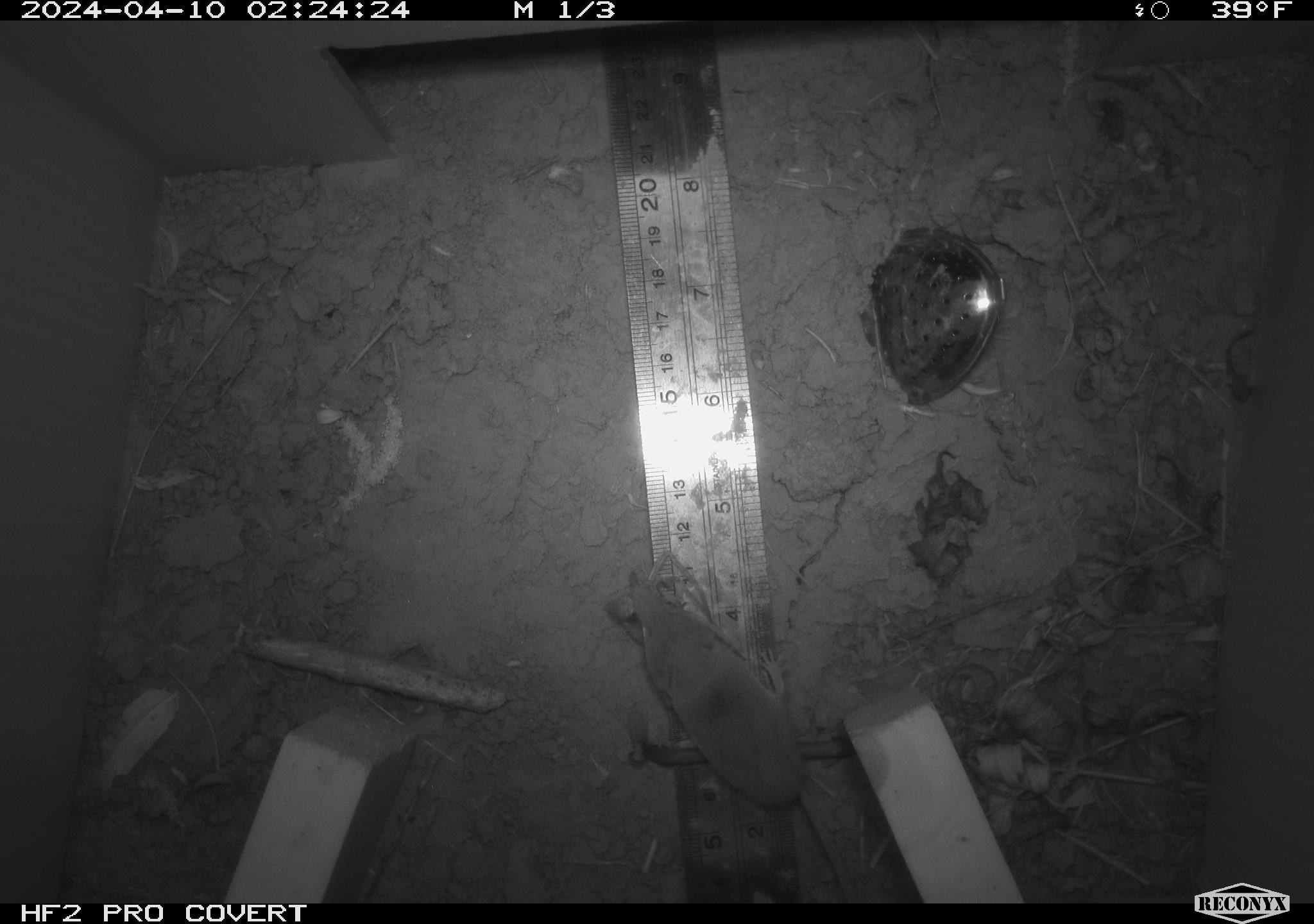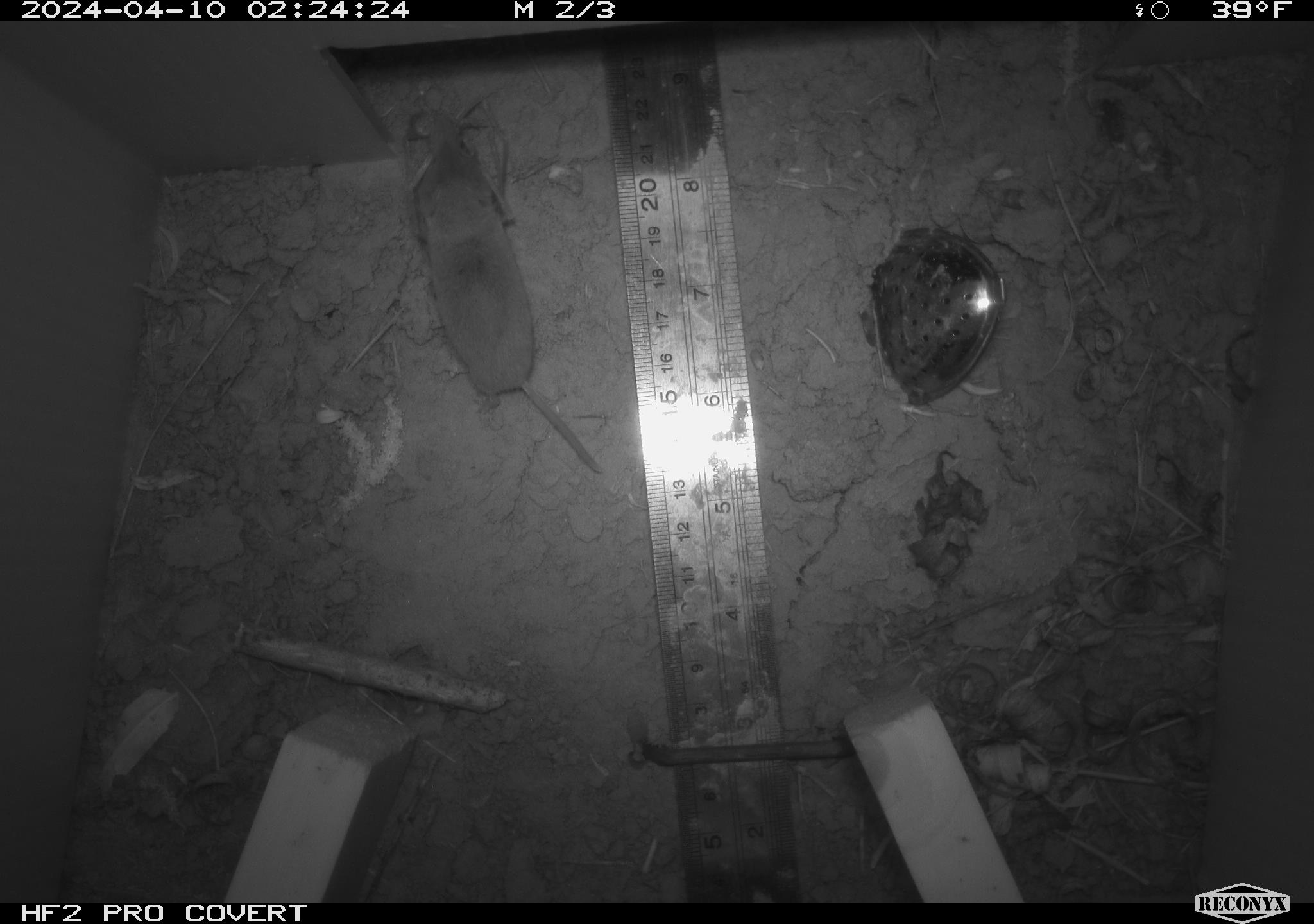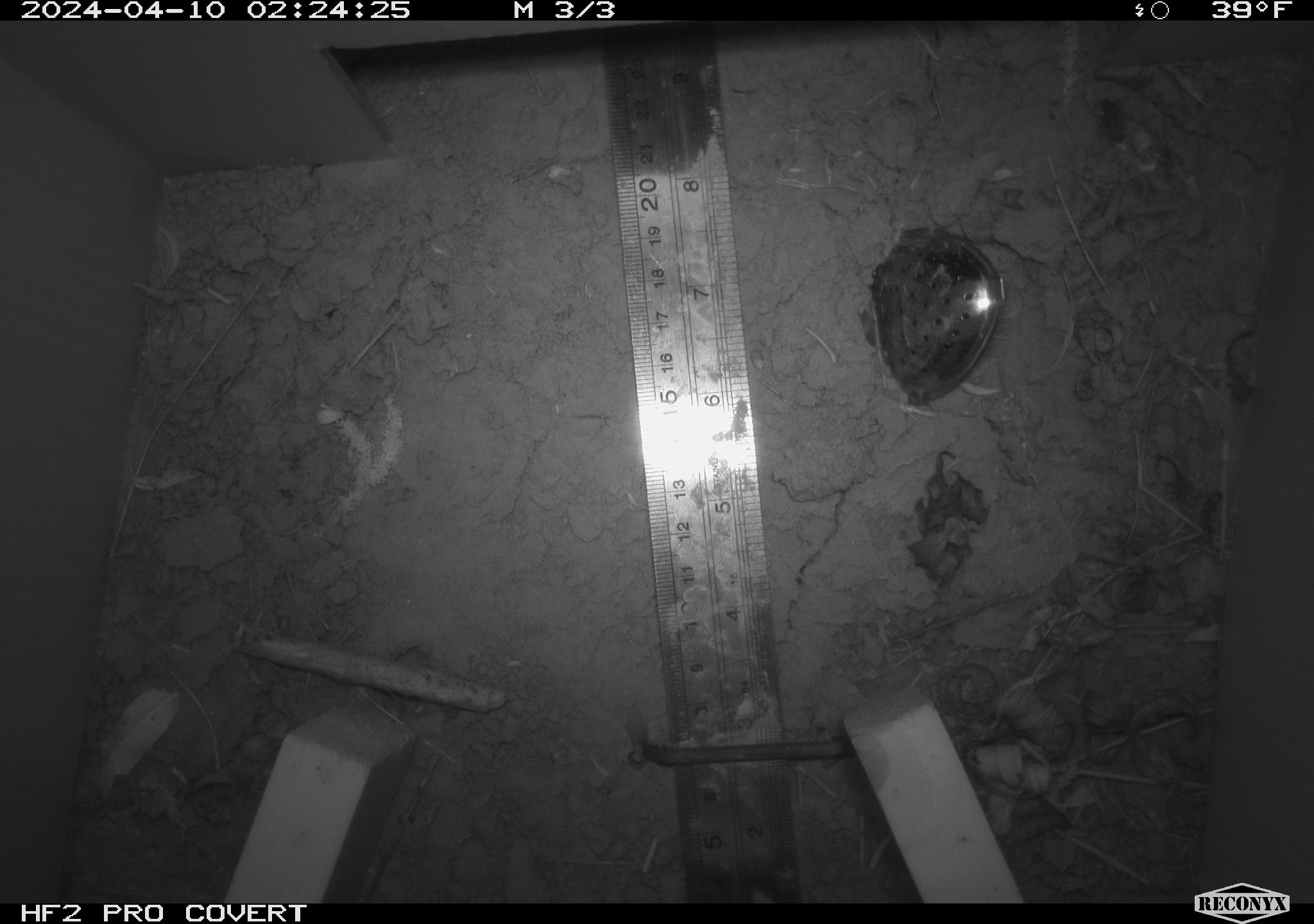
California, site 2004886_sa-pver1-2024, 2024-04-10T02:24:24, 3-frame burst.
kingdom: Animalia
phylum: Chordata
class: Mammalia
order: Eulipotyphla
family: Soricidae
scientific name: Soricidae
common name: shrews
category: soricidae family